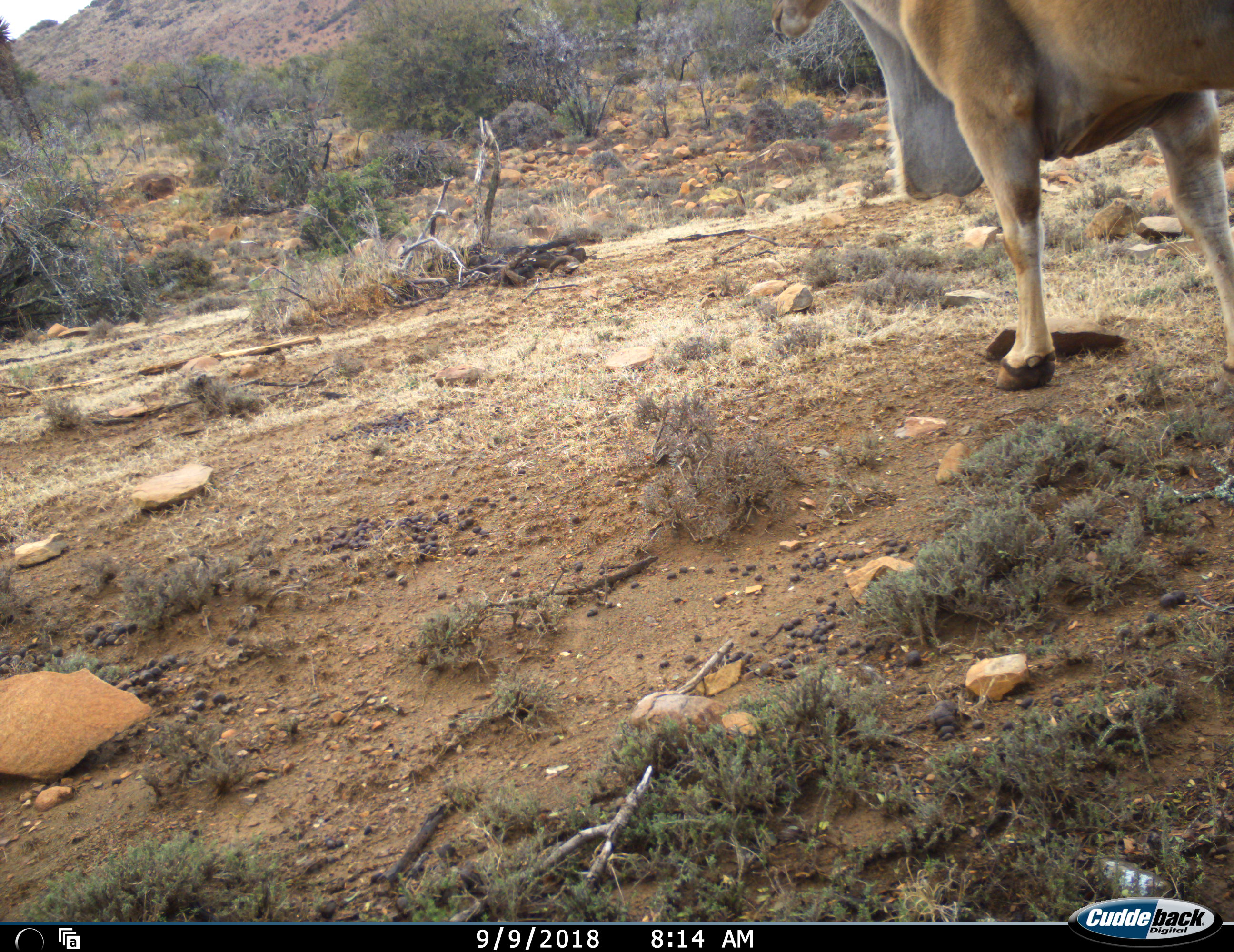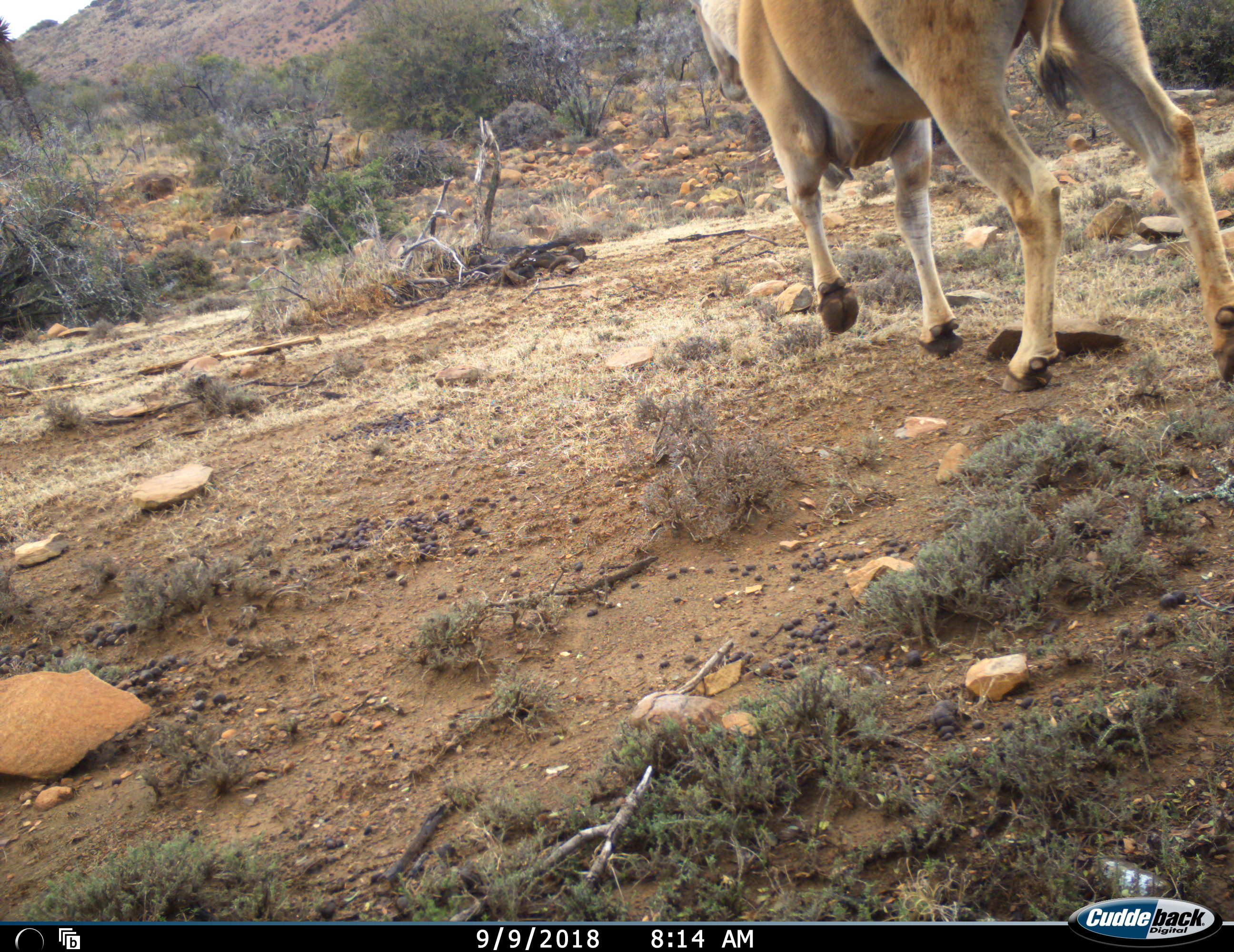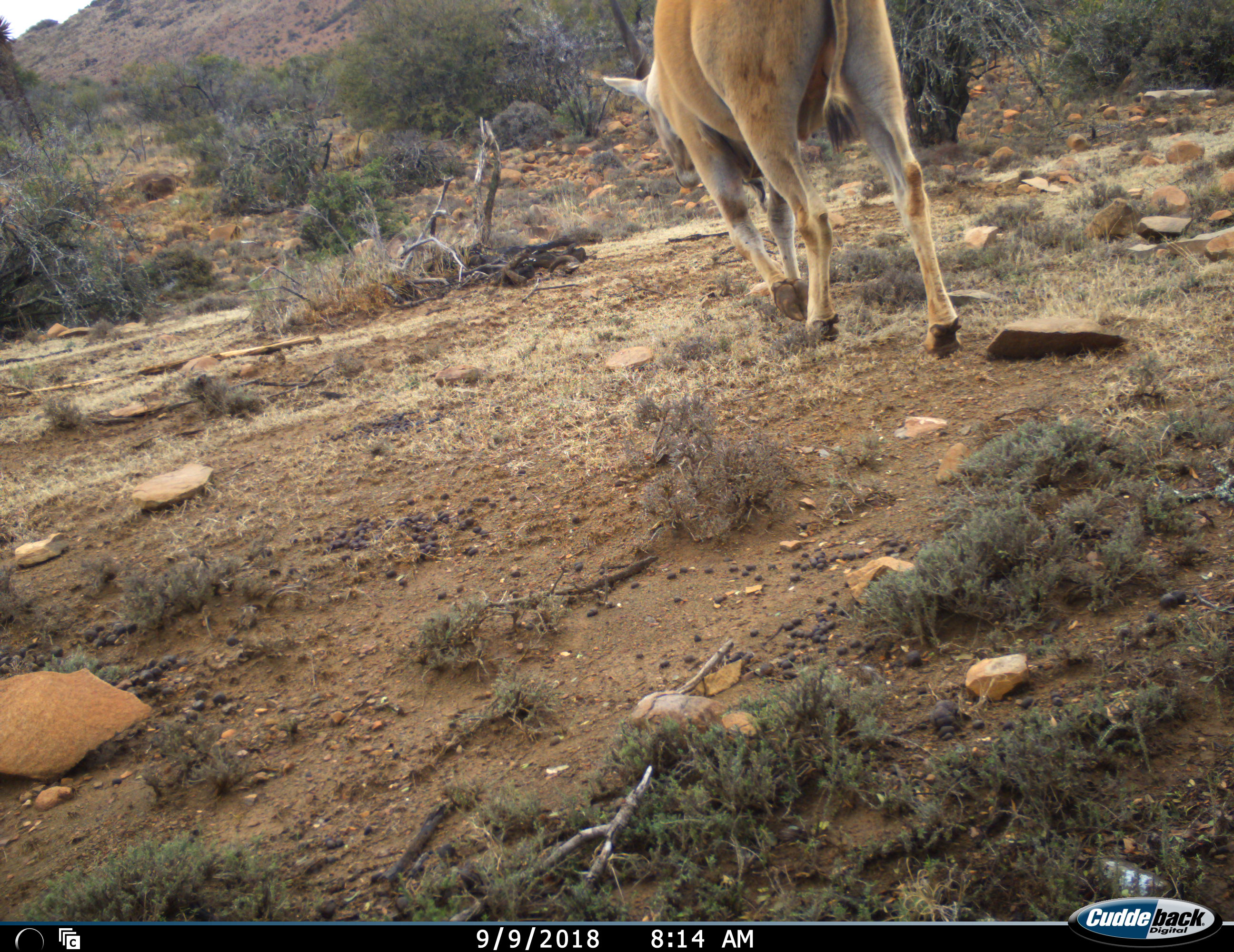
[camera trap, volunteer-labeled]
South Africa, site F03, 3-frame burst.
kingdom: Animalia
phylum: Chordata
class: Mammalia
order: Artiodactyla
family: Bovidae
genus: Tragelaphus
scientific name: Tragelaphus oryx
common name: eland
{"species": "eland (Tragelaphus oryx)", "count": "1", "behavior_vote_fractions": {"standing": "11%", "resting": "0%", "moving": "100%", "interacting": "0%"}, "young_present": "0%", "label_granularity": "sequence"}